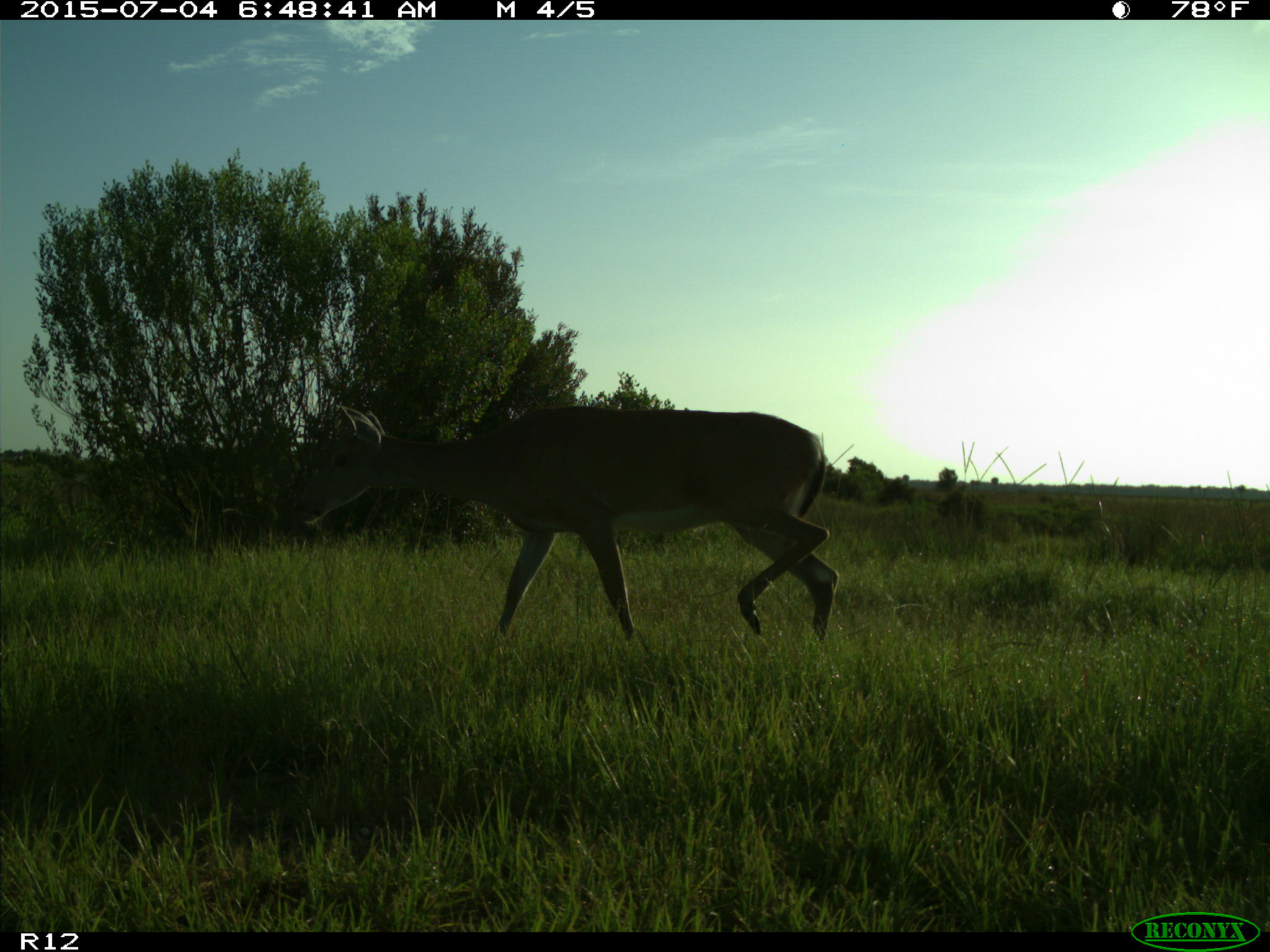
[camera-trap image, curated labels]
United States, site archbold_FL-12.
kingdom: Animalia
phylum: Chordata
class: Mammalia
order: Artiodactyla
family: Cervidae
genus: Odocoileus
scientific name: Odocoileus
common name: deer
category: unidentified deer